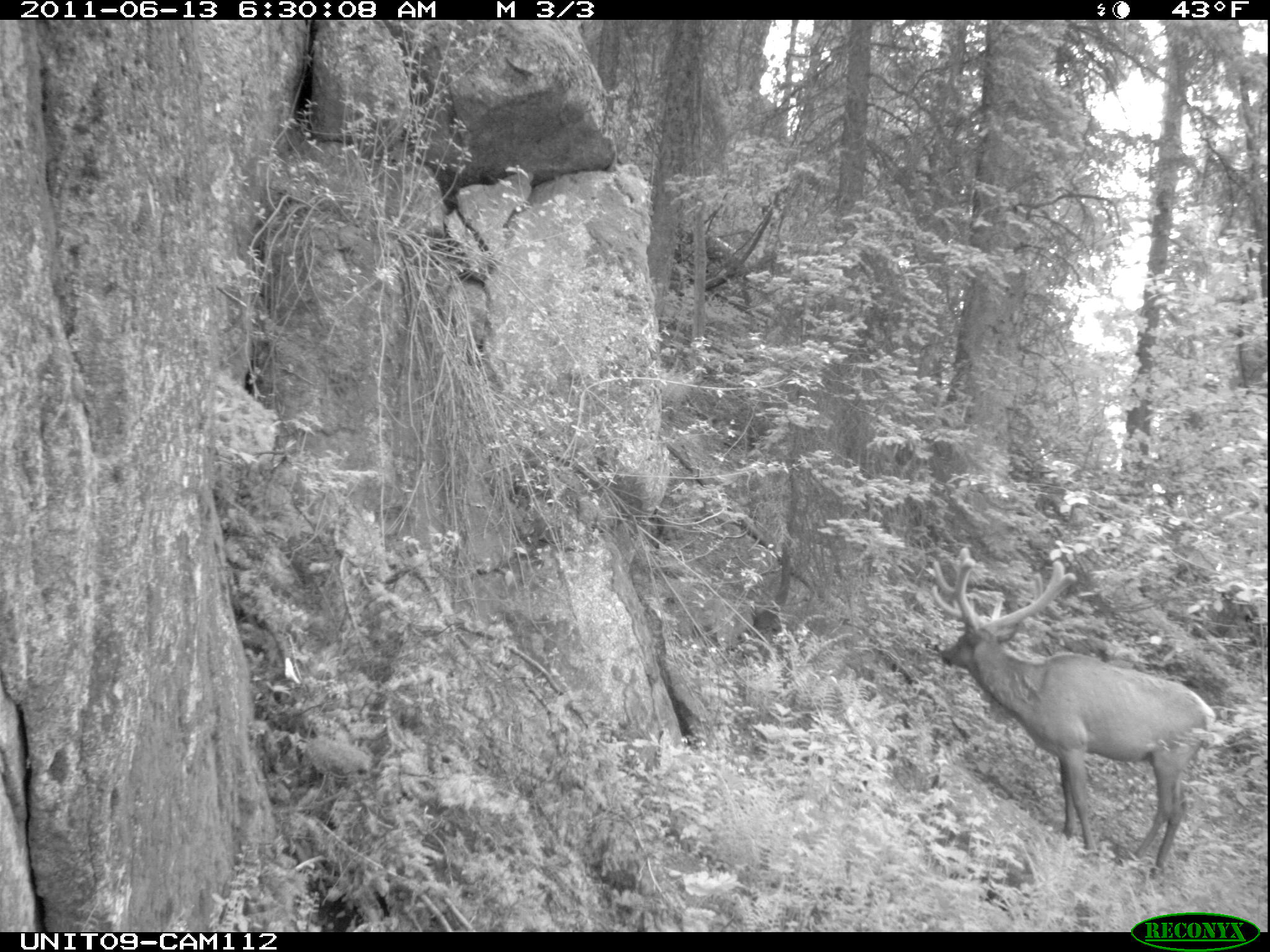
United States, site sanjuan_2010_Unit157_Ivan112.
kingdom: Animalia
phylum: Chordata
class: Mammalia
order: Artiodactyla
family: Cervidae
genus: Cervus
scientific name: Cervus elaphus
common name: red deer